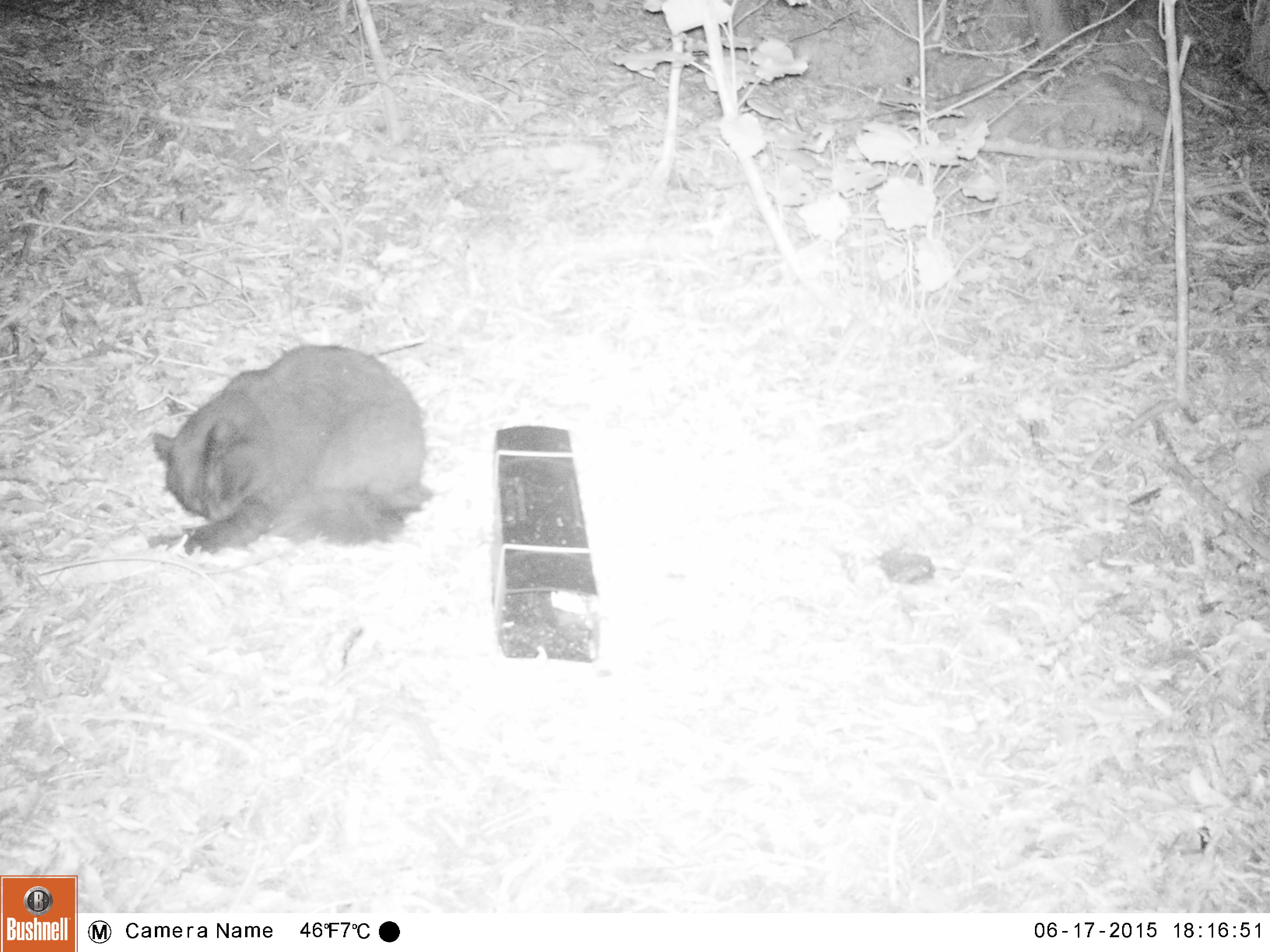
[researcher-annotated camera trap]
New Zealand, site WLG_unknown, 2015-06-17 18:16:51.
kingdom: Animalia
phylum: Chordata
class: Mammalia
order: Carnivora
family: Felidae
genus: Felis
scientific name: Felis catus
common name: domestic cat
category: cat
Cat (domestic cat) (Felis catus).